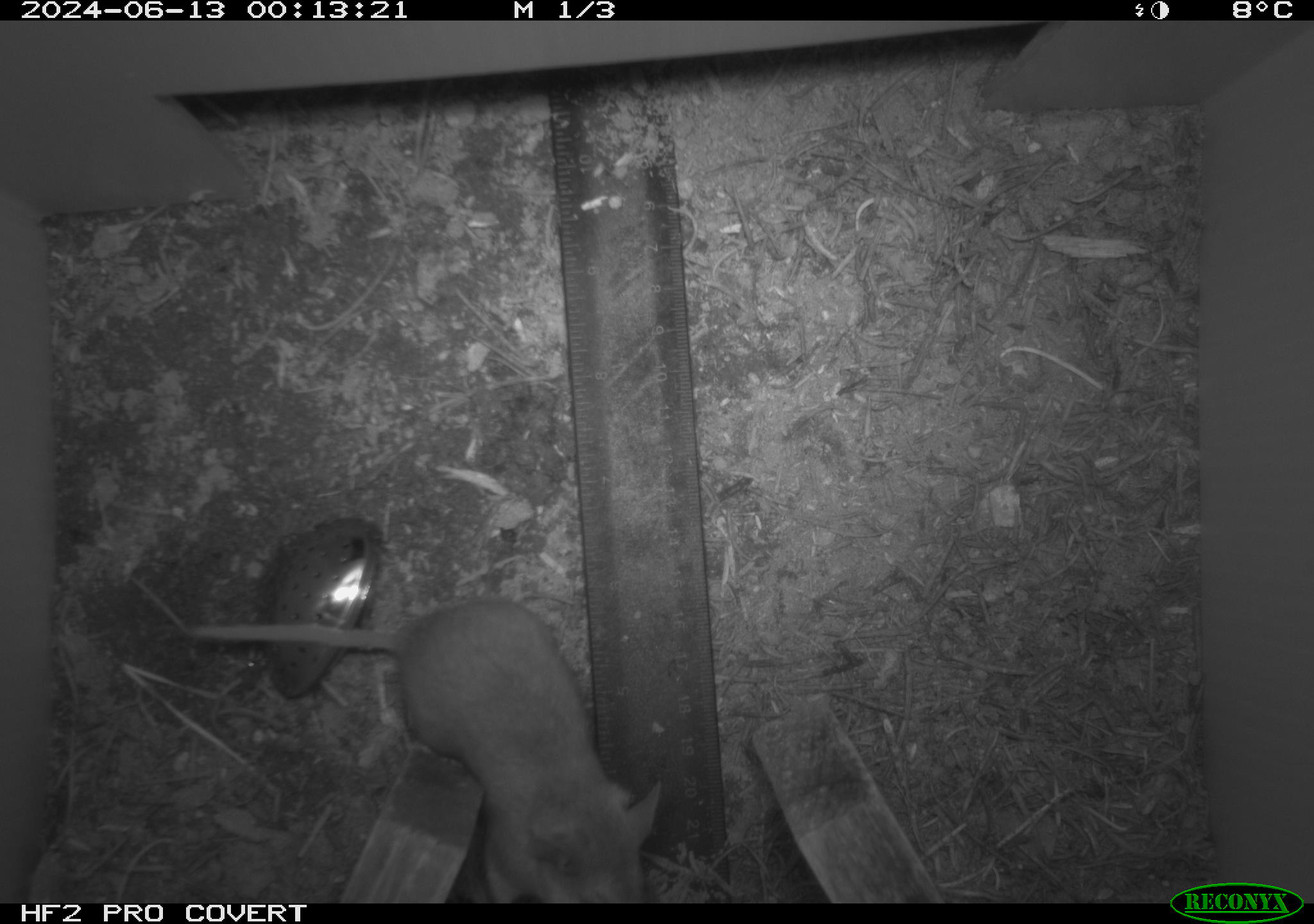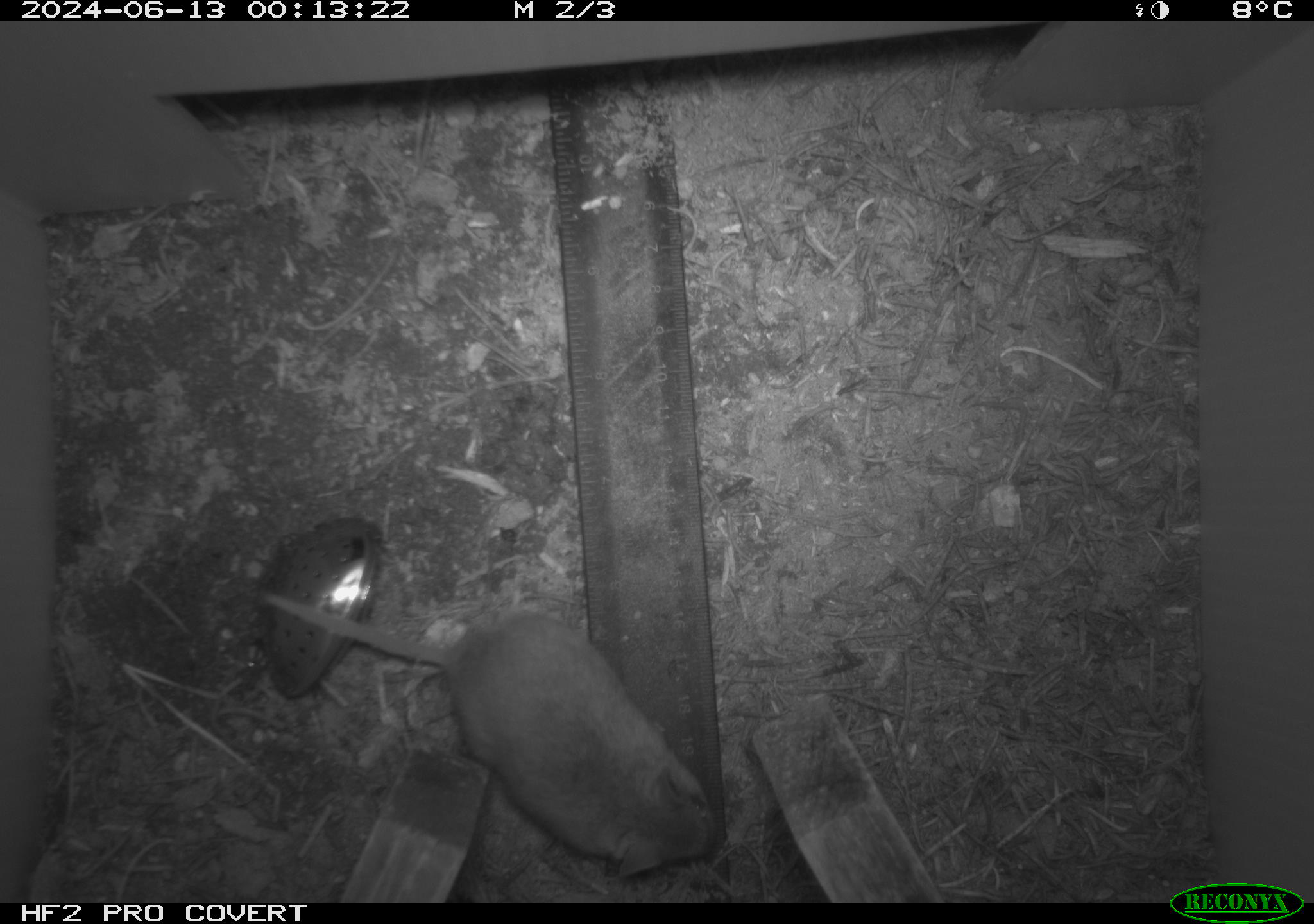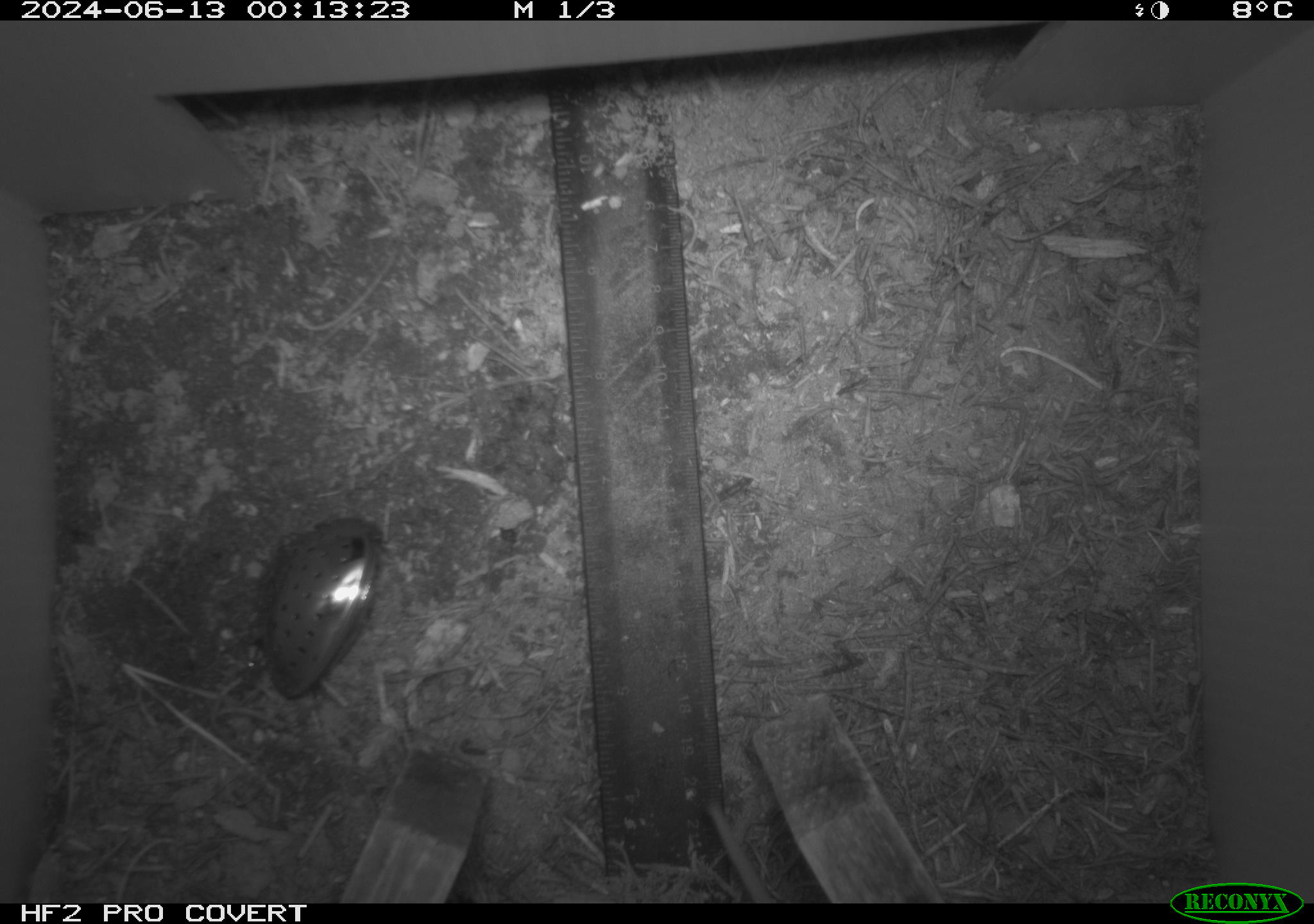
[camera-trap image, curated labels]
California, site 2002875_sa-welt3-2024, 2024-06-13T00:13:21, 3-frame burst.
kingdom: Animalia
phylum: Chordata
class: Mammalia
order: Rodentia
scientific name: Rodentia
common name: mouse species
Mouse species (Rodentia).